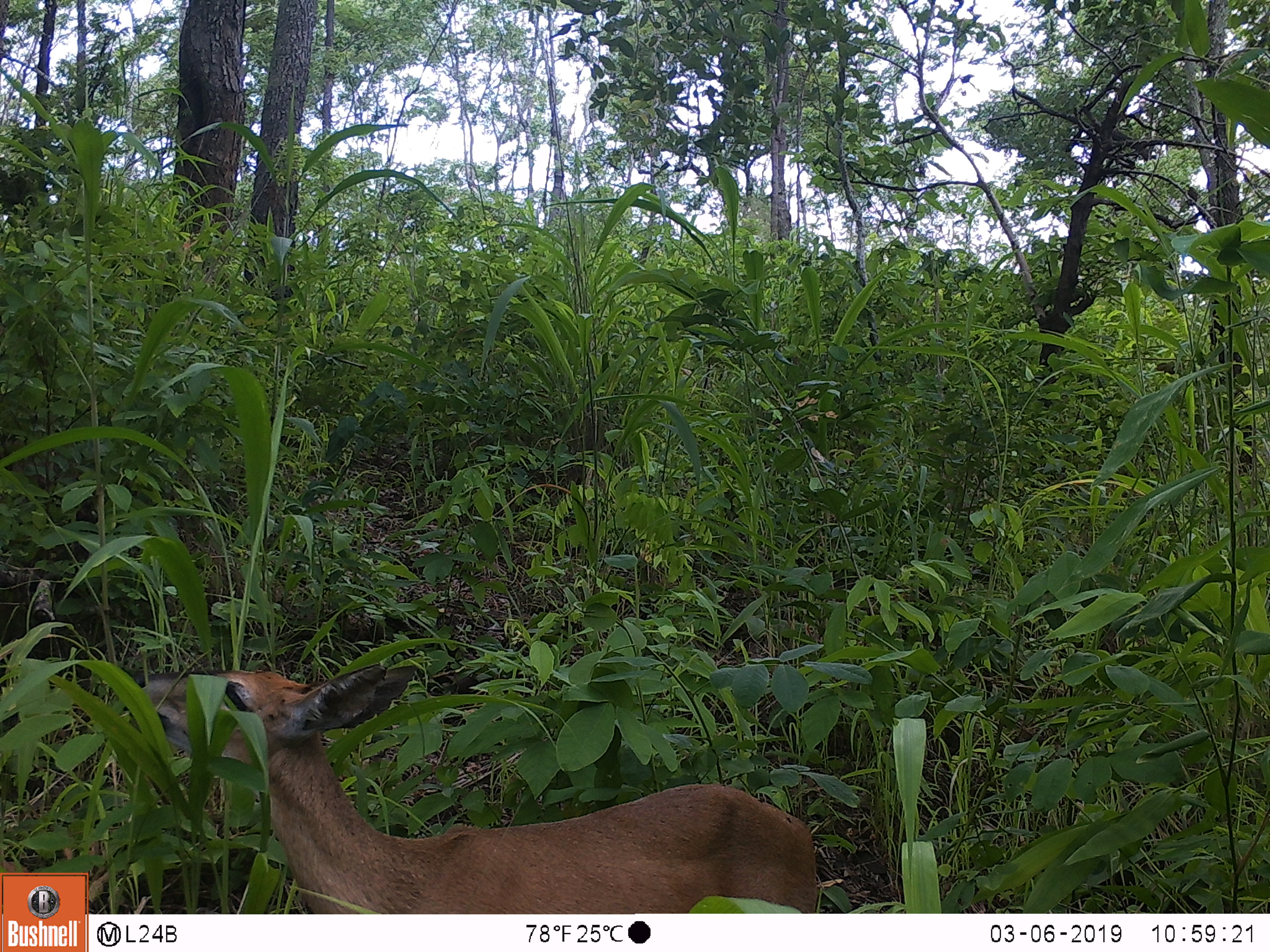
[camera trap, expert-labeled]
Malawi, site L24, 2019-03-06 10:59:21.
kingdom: Animalia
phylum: Chordata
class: Mammalia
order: Artiodactyla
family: Bovidae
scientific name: Antilopinae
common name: small antelope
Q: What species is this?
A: Small antelope (Antilopinae).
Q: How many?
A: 1.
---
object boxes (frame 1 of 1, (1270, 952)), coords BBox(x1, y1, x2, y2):
small antelope: BBox(126, 654, 833, 911)